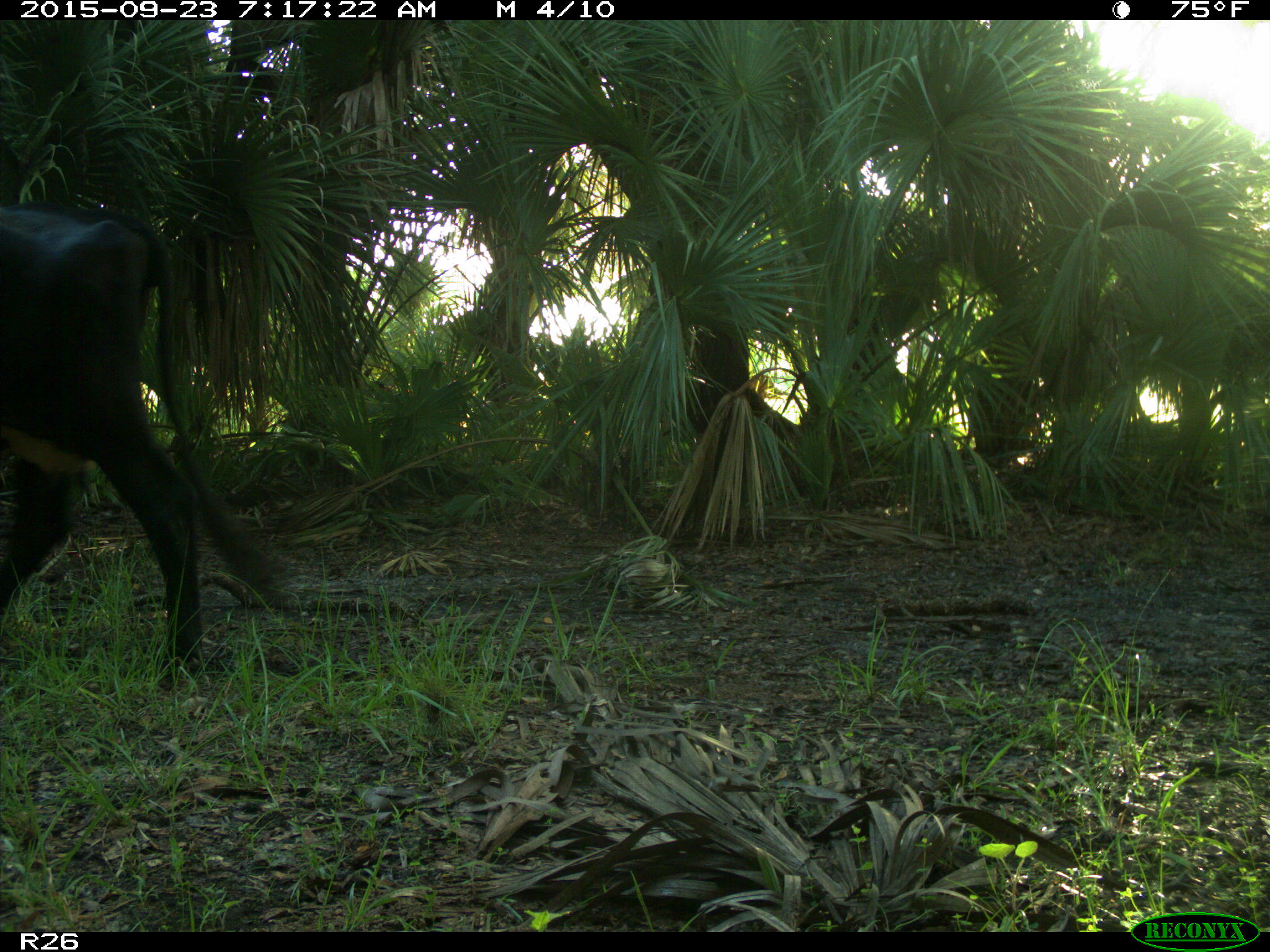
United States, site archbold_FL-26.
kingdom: Animalia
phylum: Chordata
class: Mammalia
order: Artiodactyla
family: Bovidae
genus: Bos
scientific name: Bos taurus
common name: domestic cow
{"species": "Bos taurus (domestic cow)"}